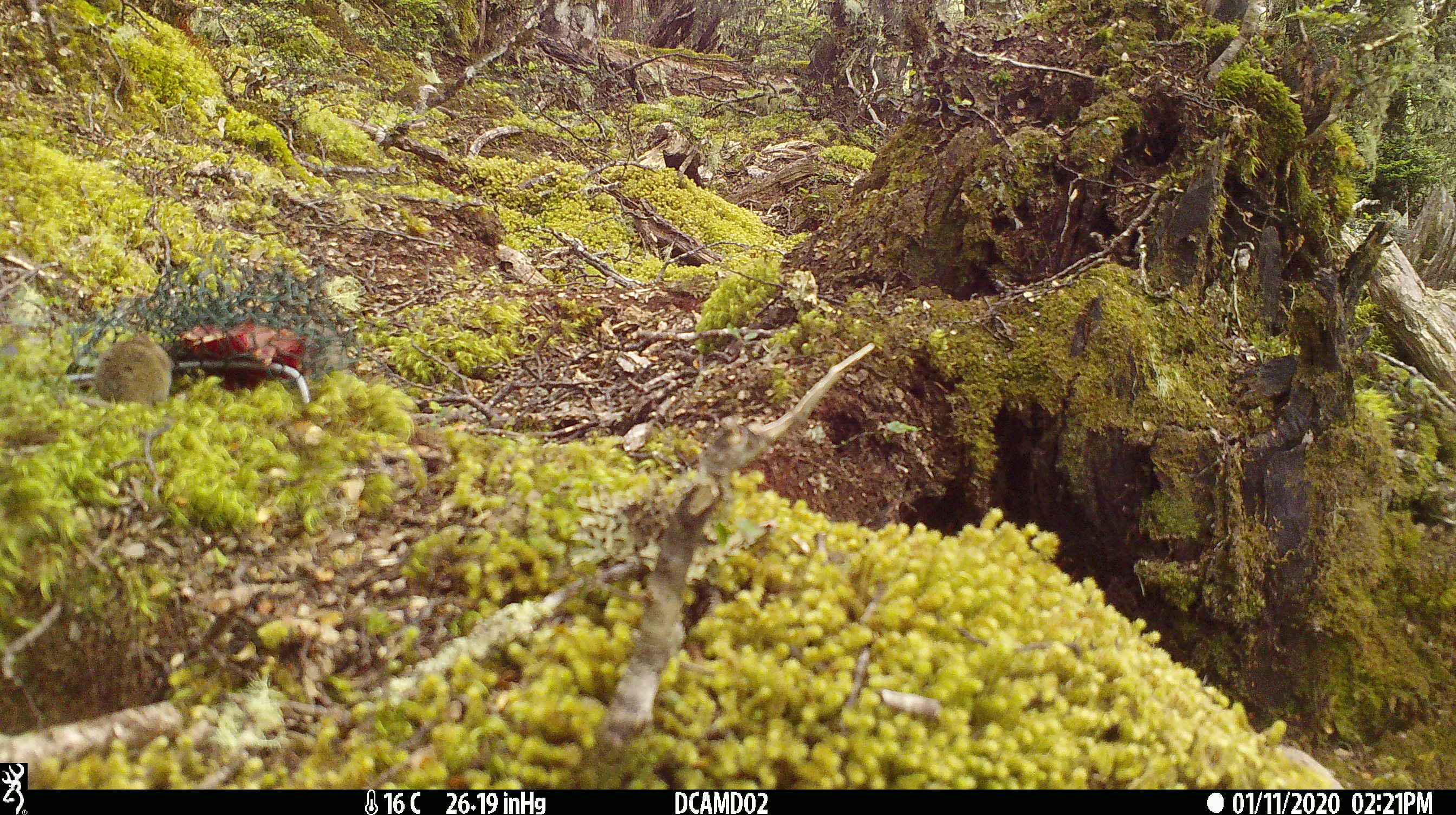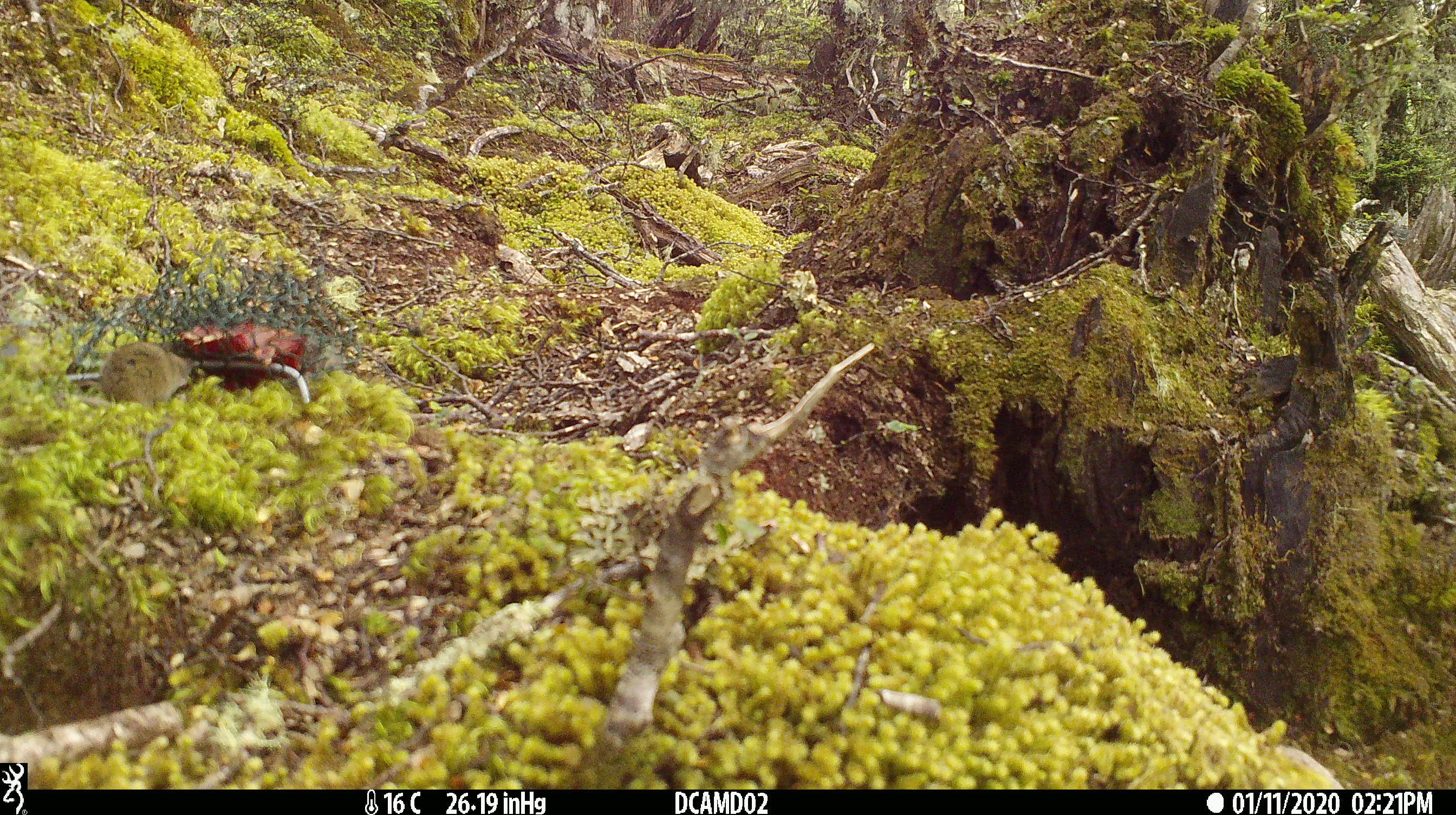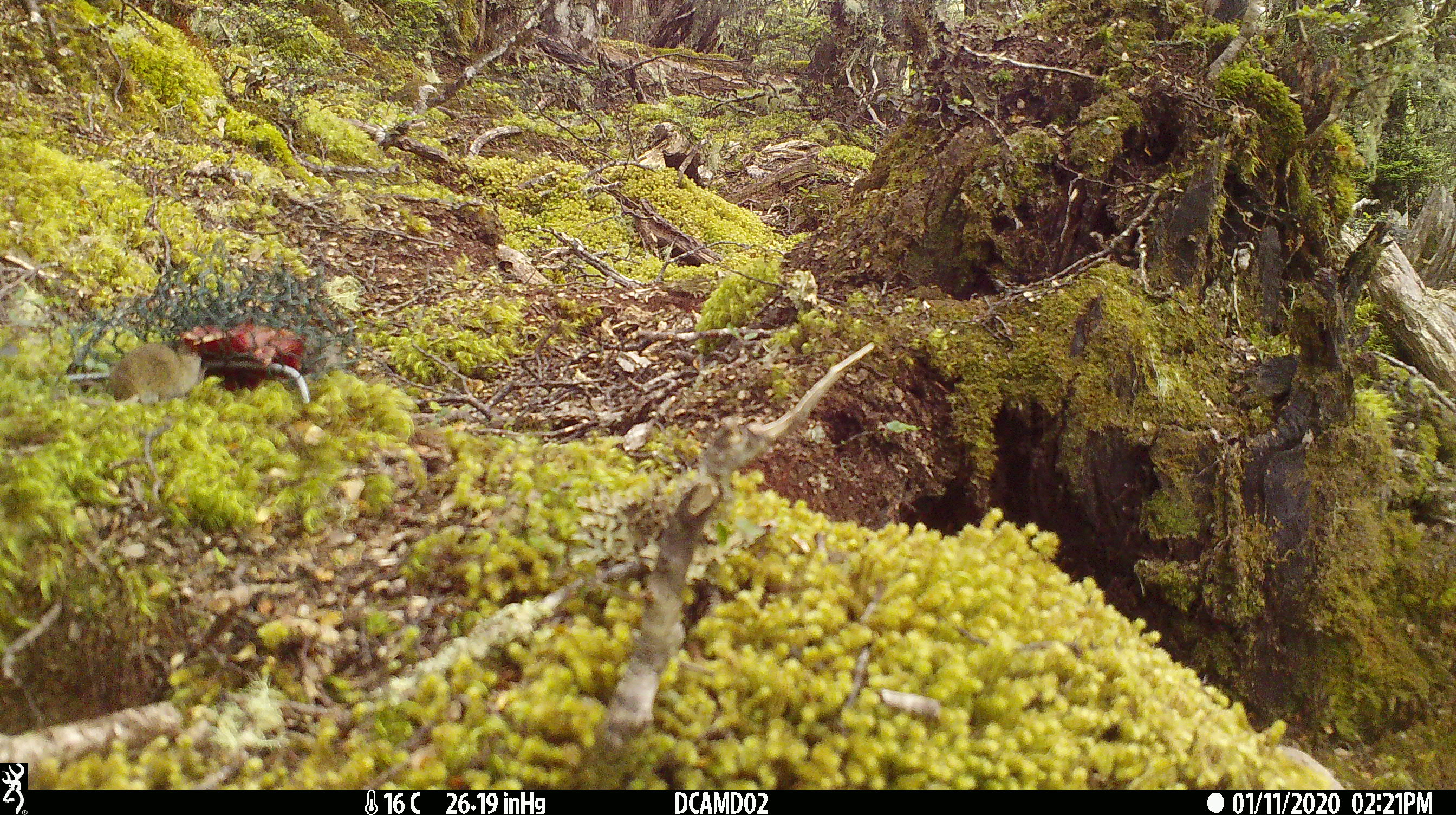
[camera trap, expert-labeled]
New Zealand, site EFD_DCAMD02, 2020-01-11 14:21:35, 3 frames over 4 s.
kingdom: Animalia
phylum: Chordata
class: Mammalia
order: Rodentia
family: Muridae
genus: Mus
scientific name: Mus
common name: mouse